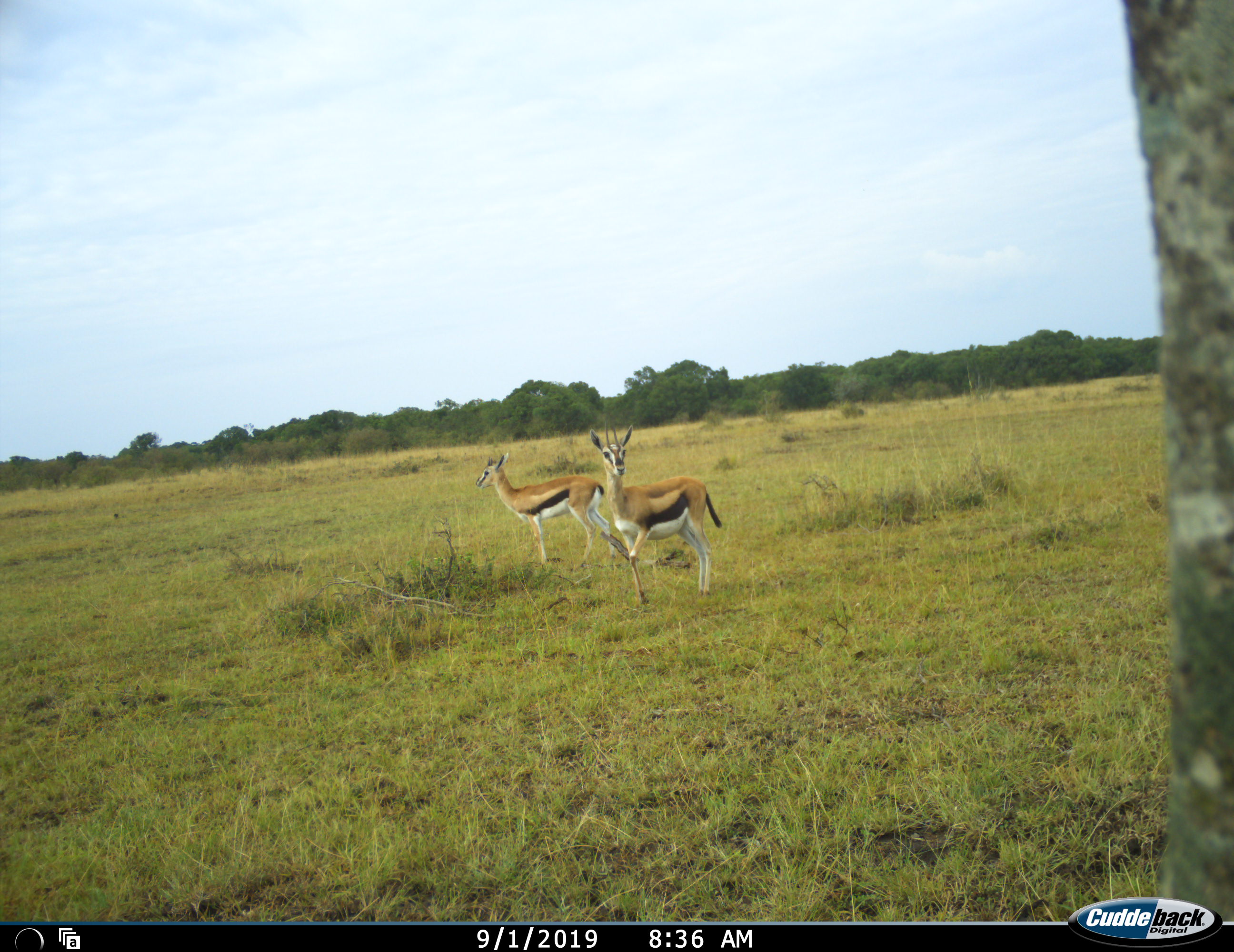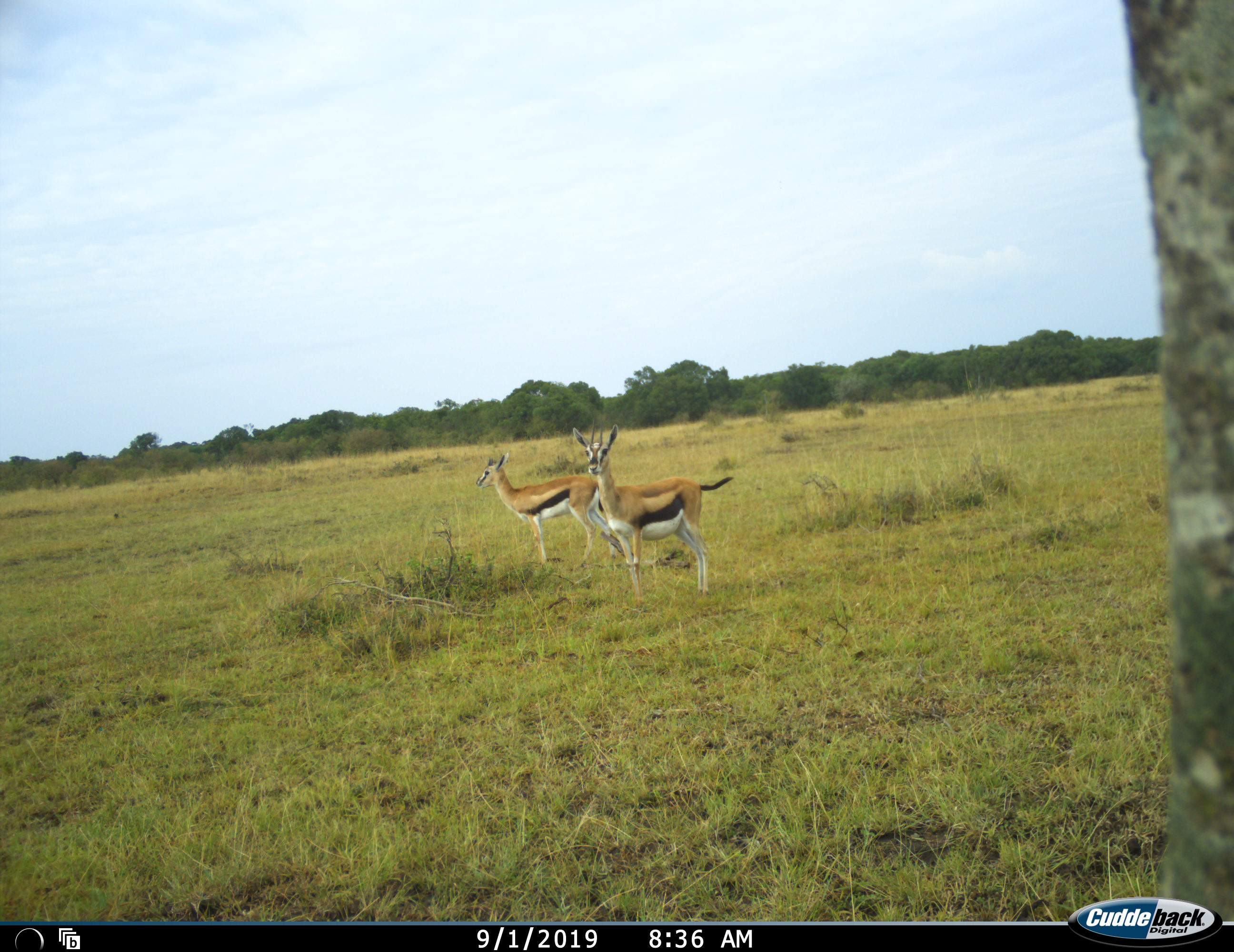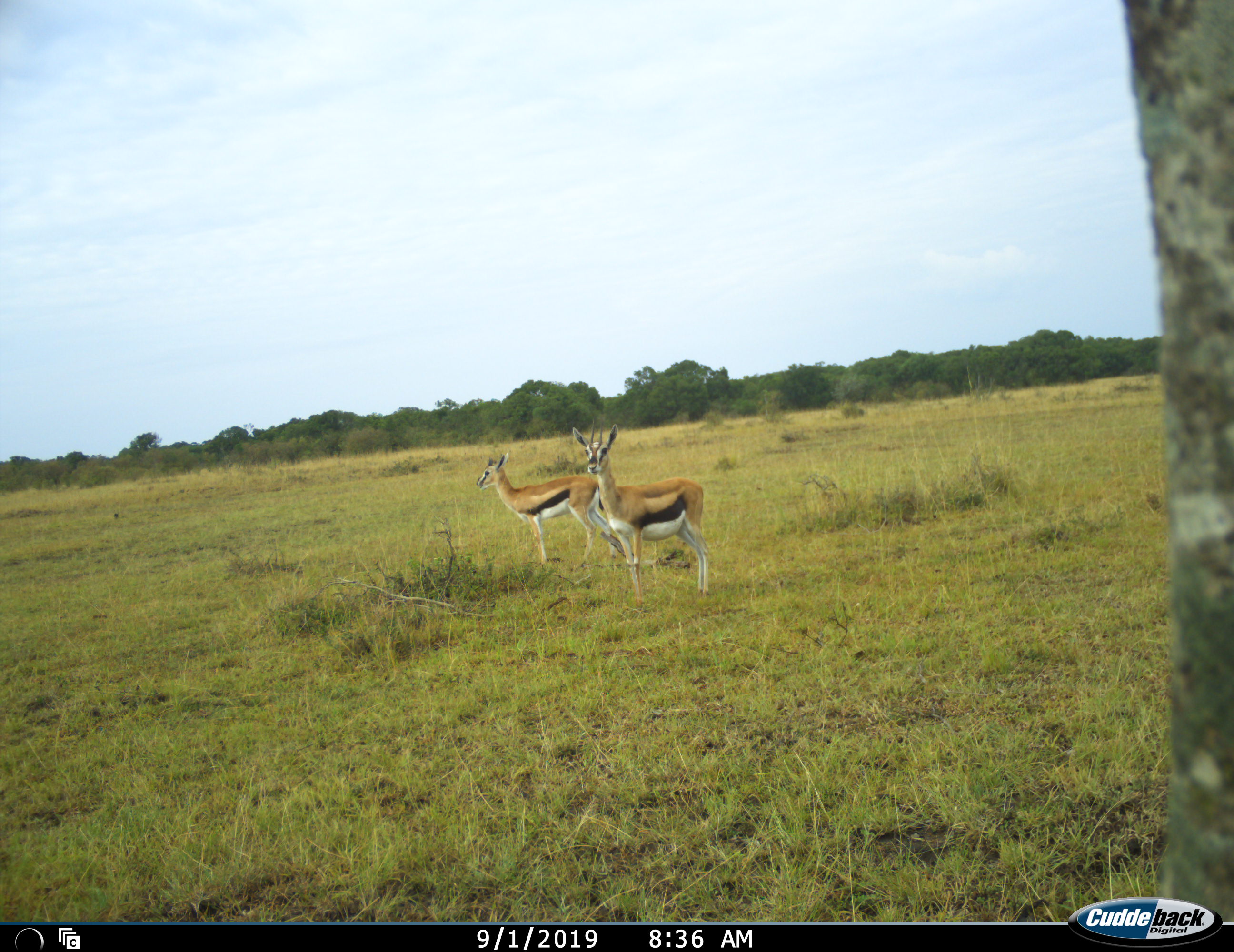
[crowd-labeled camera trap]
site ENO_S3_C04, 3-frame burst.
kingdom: Animalia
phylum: Chordata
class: Mammalia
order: Artiodactyla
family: Bovidae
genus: Eudorcas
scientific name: Eudorcas thomsonii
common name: thomson's gazelle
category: gazellethomsons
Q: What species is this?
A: Gazellethomsons (thomson's gazelle) (Eudorcas thomsonii).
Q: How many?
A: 2.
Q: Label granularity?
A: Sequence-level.